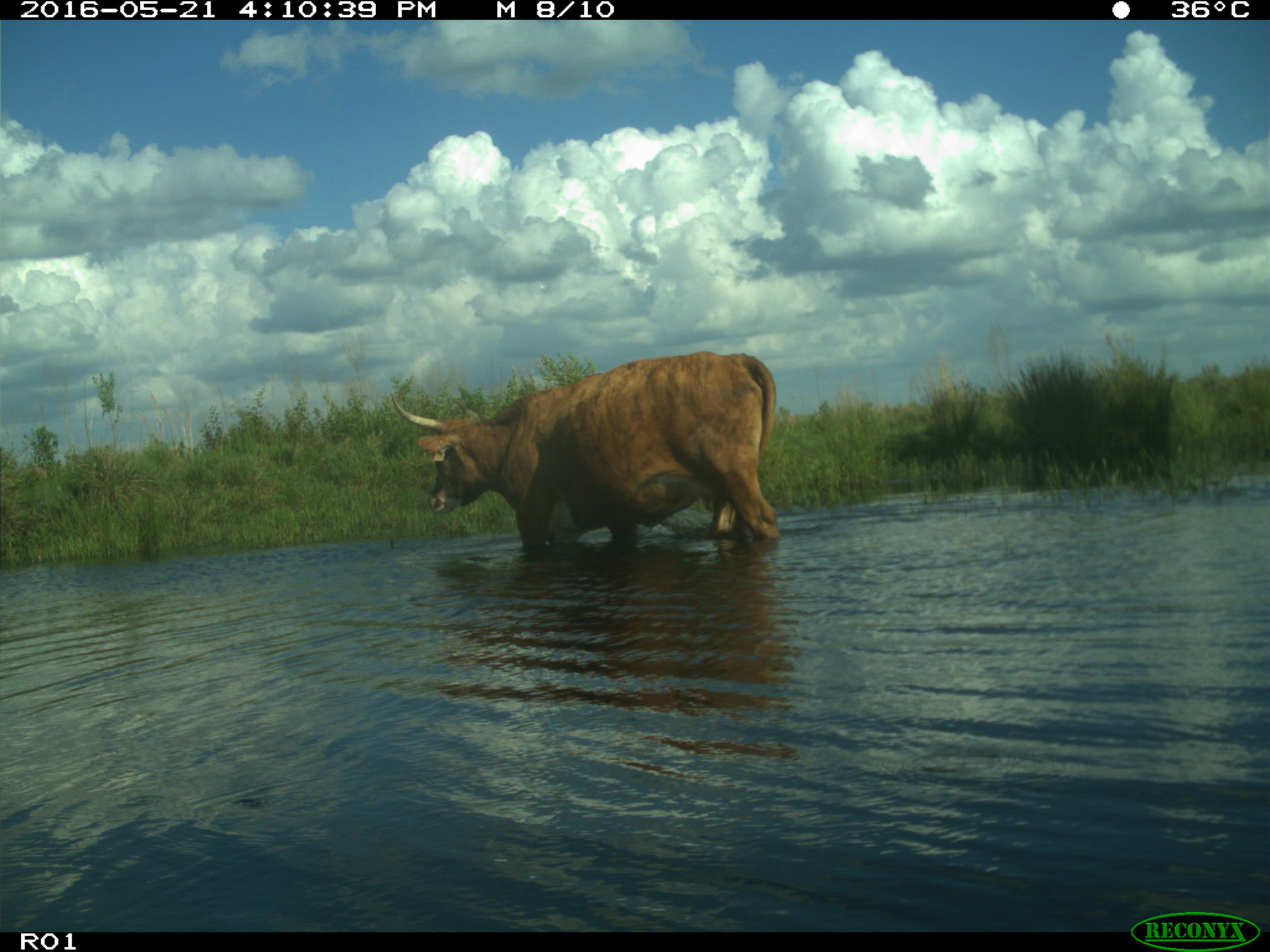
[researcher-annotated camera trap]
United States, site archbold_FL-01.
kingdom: Animalia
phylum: Chordata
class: Mammalia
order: Artiodactyla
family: Bovidae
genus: Bos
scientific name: Bos taurus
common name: domestic cow